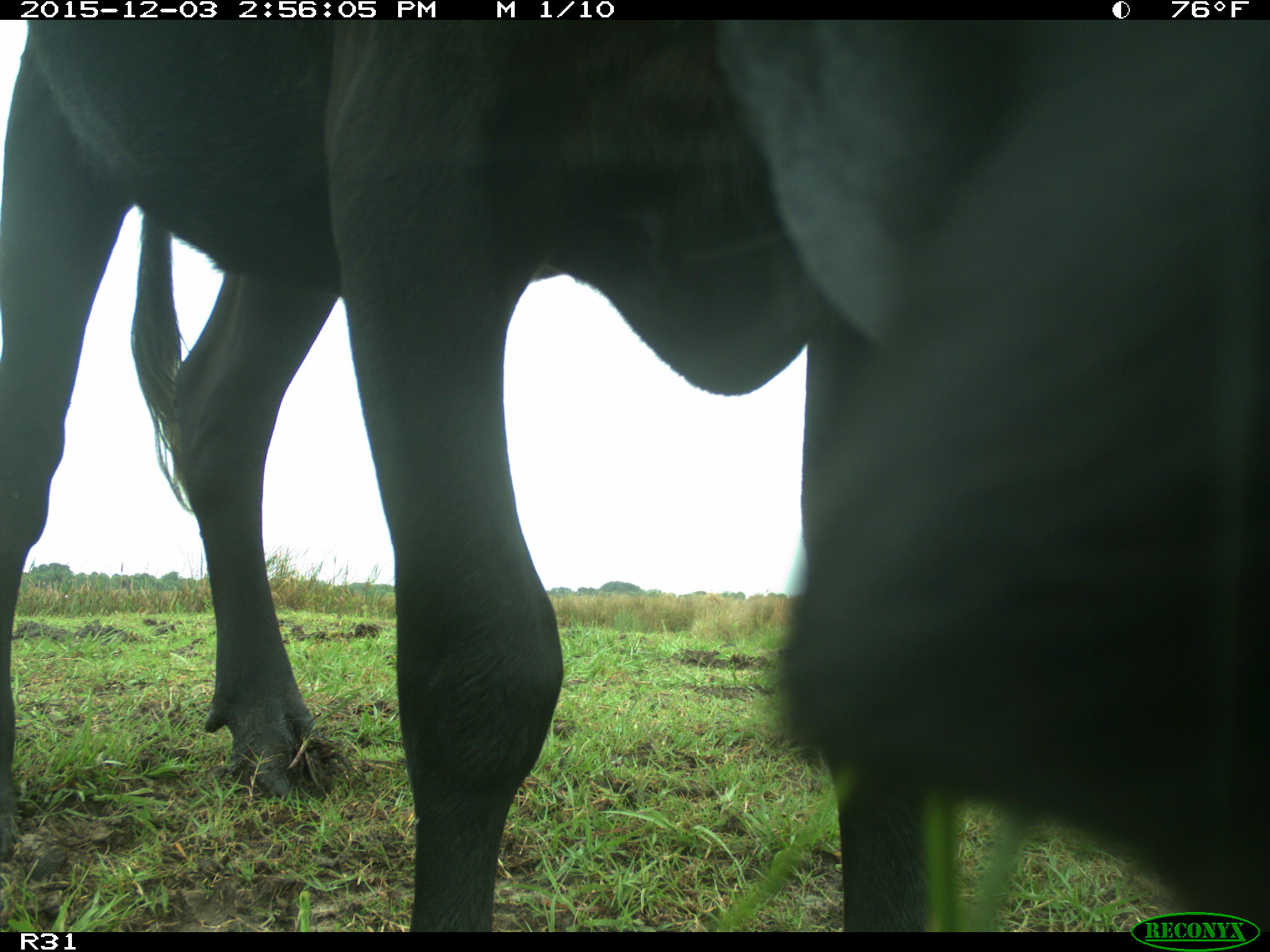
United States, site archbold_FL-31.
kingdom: Animalia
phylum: Chordata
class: Mammalia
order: Artiodactyla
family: Bovidae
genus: Bos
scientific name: Bos taurus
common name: domestic cow